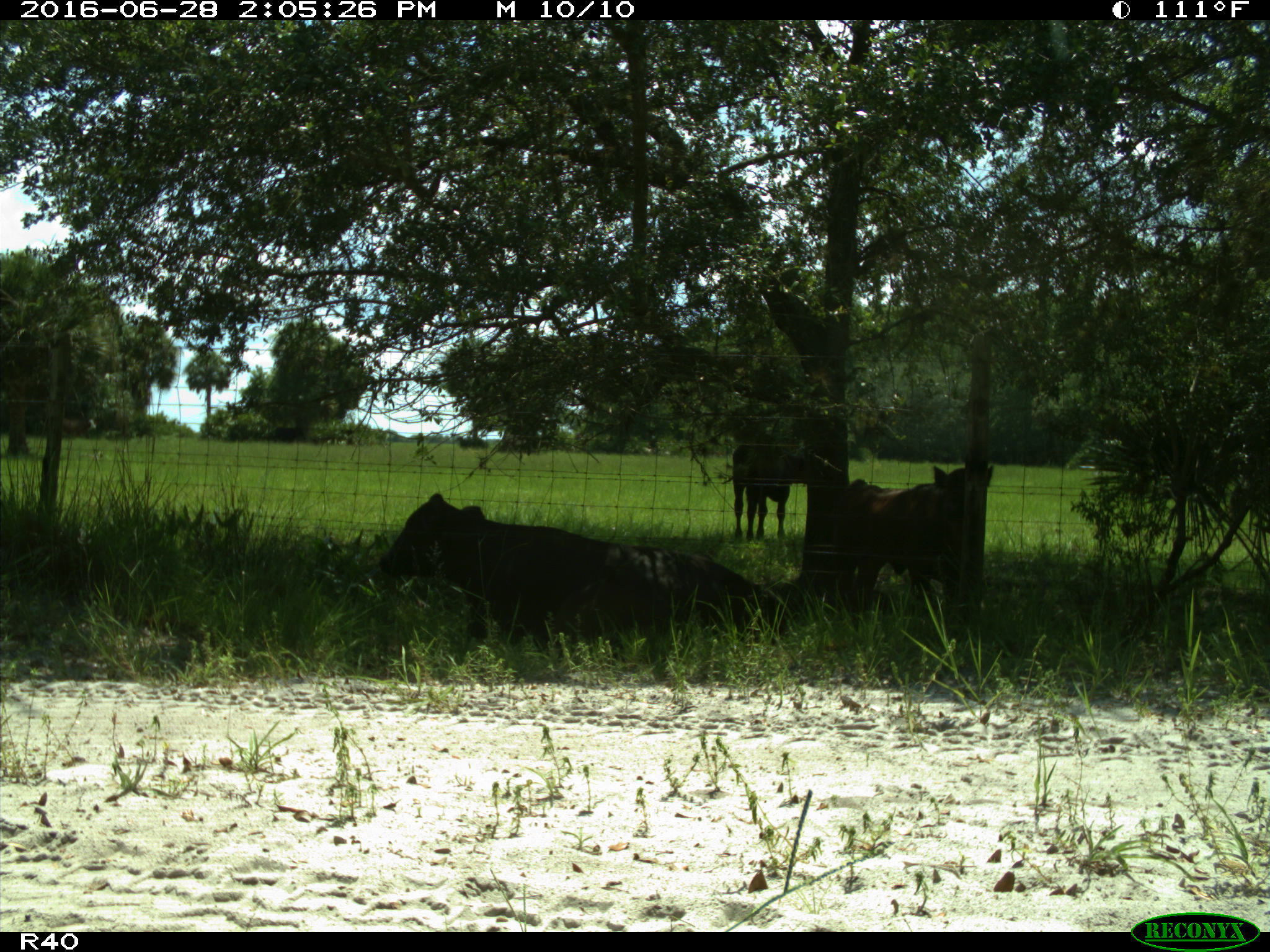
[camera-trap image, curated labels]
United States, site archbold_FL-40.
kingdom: Animalia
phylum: Chordata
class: Mammalia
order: Artiodactyla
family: Bovidae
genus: Bos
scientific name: Bos taurus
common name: domestic cow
Bos taurus (domestic cow).